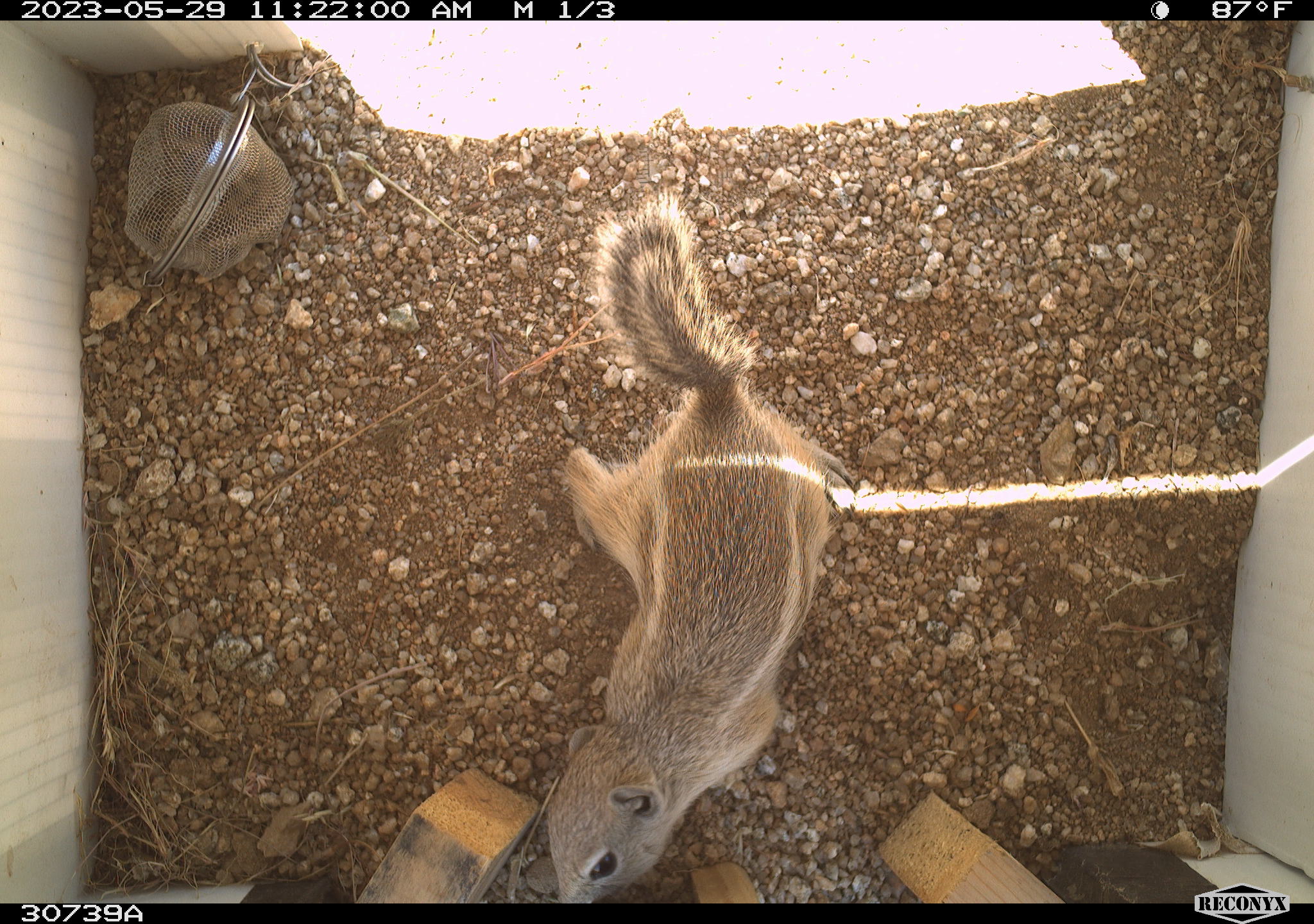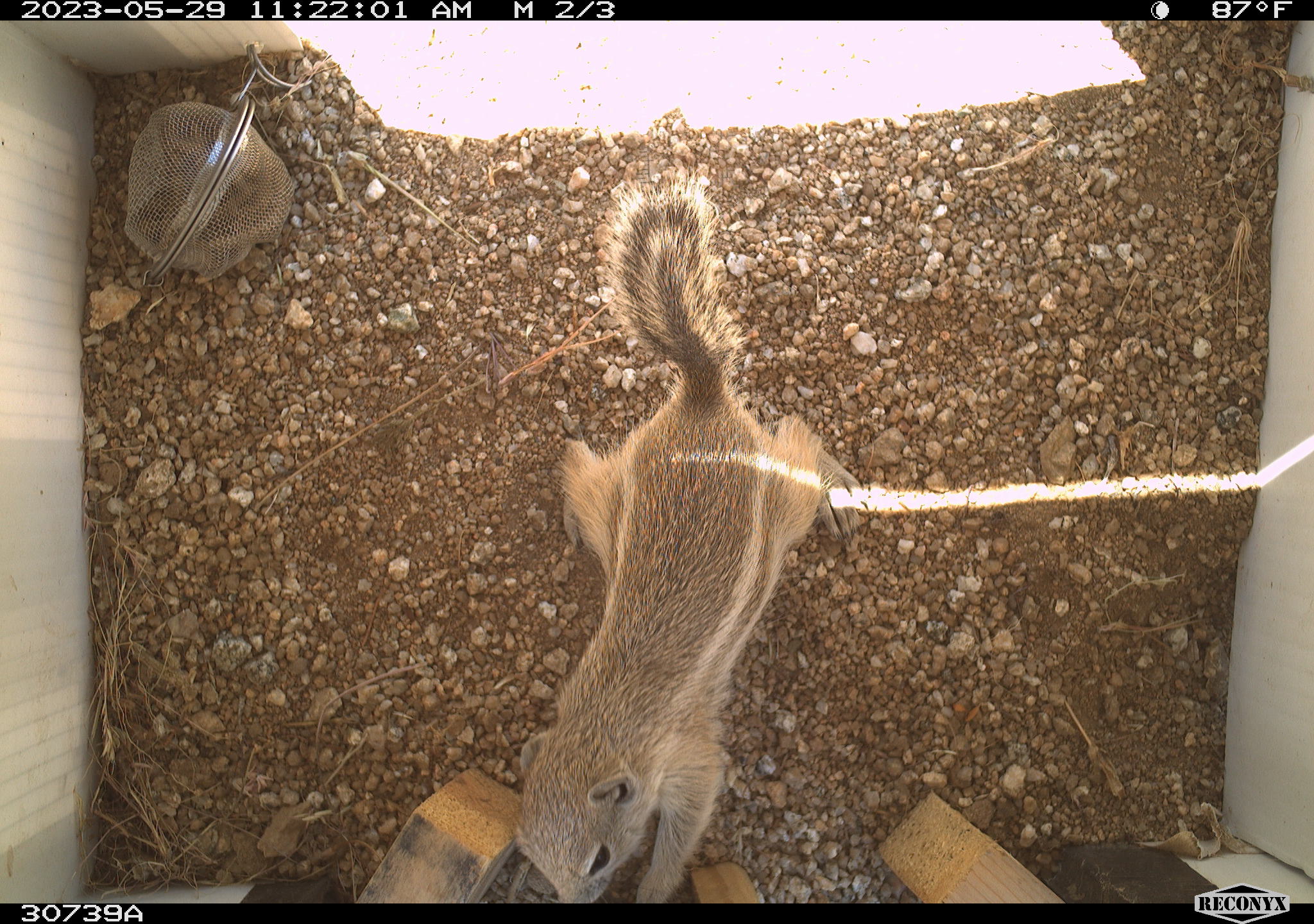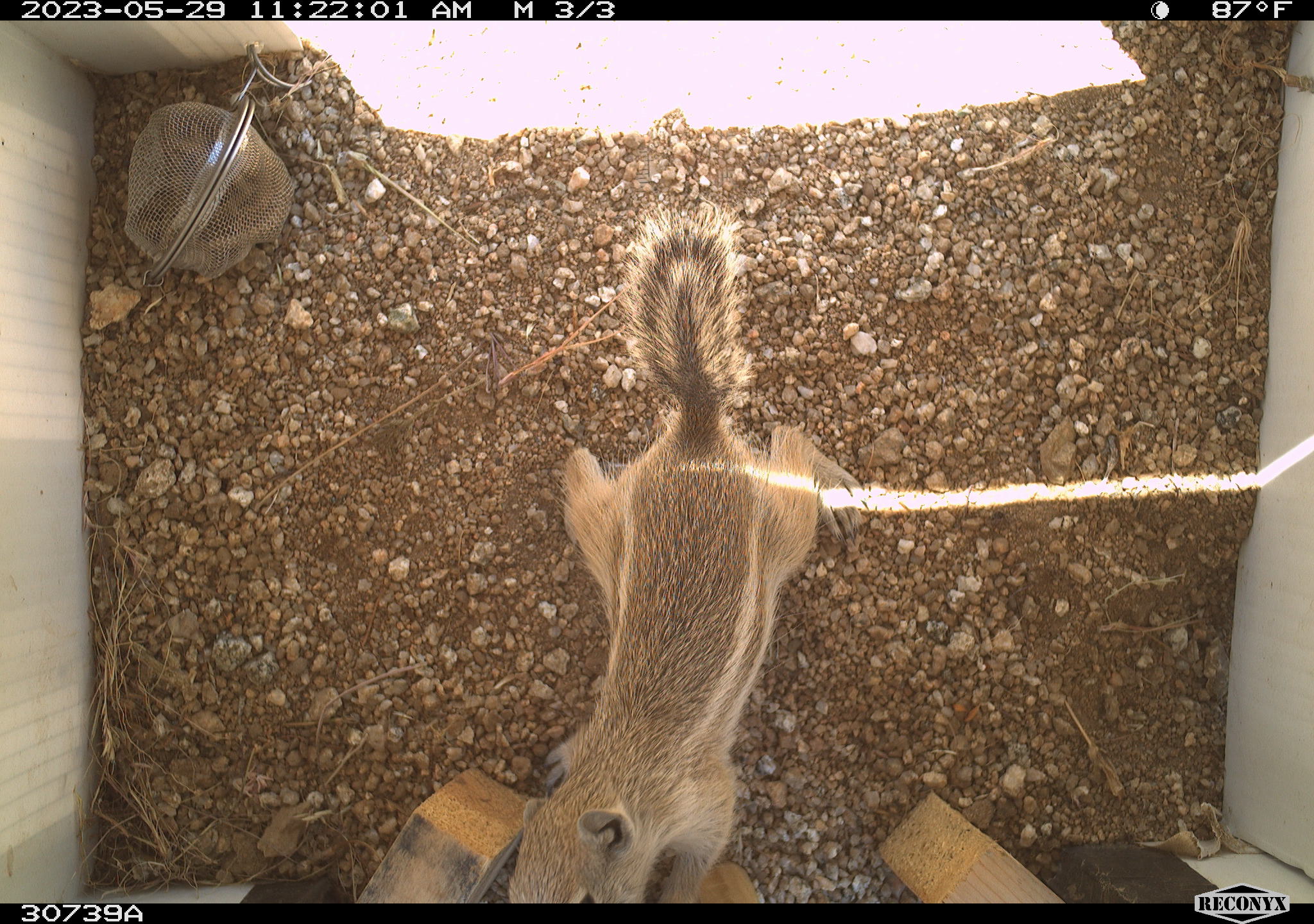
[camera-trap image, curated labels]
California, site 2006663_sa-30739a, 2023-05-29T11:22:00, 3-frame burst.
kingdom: Animalia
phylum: Chordata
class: Mammalia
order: Rodentia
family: Sciuridae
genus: Ammospermophilus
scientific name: Ammospermophilus leucurus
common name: white-tailed antelope squirrel